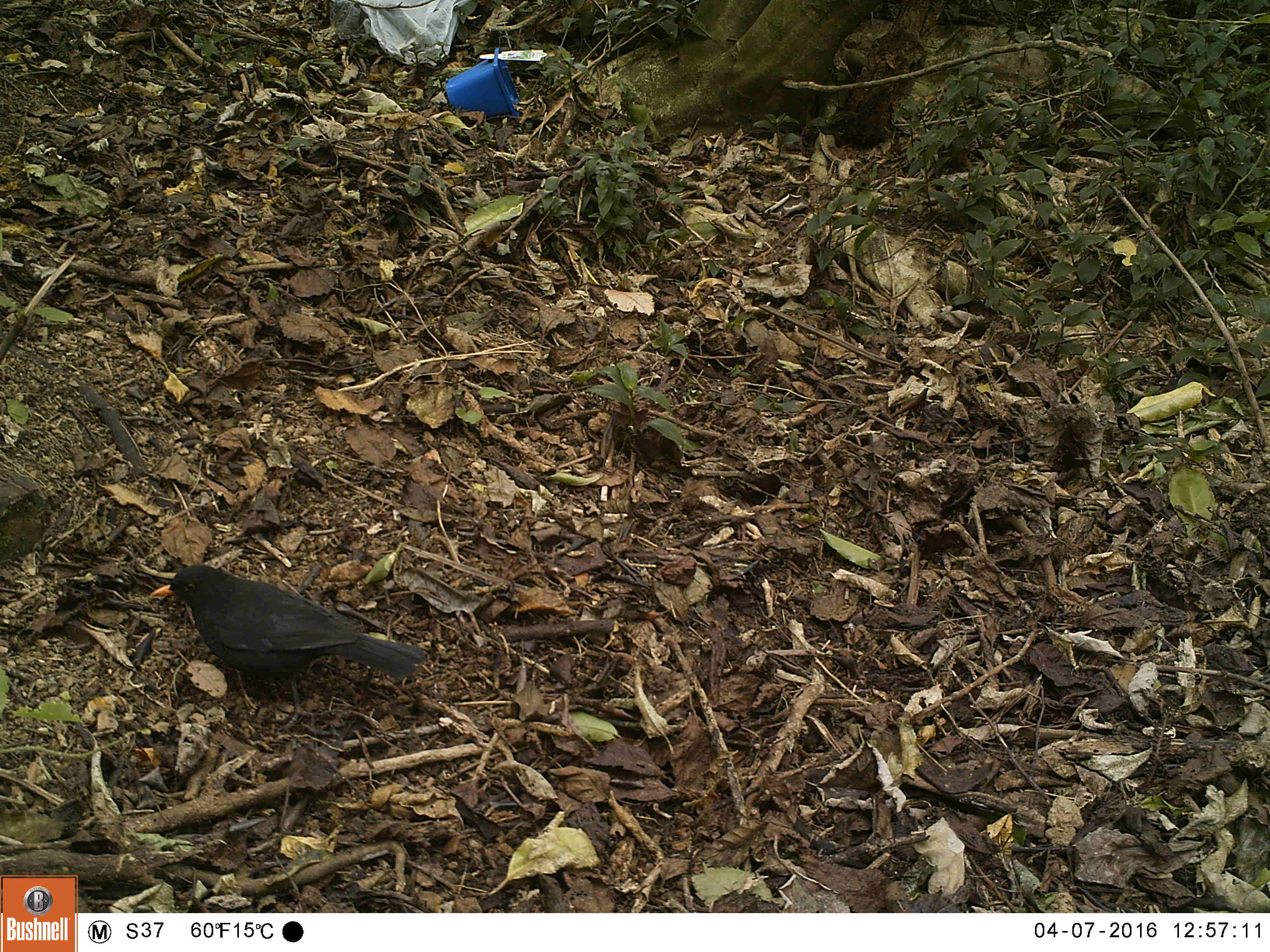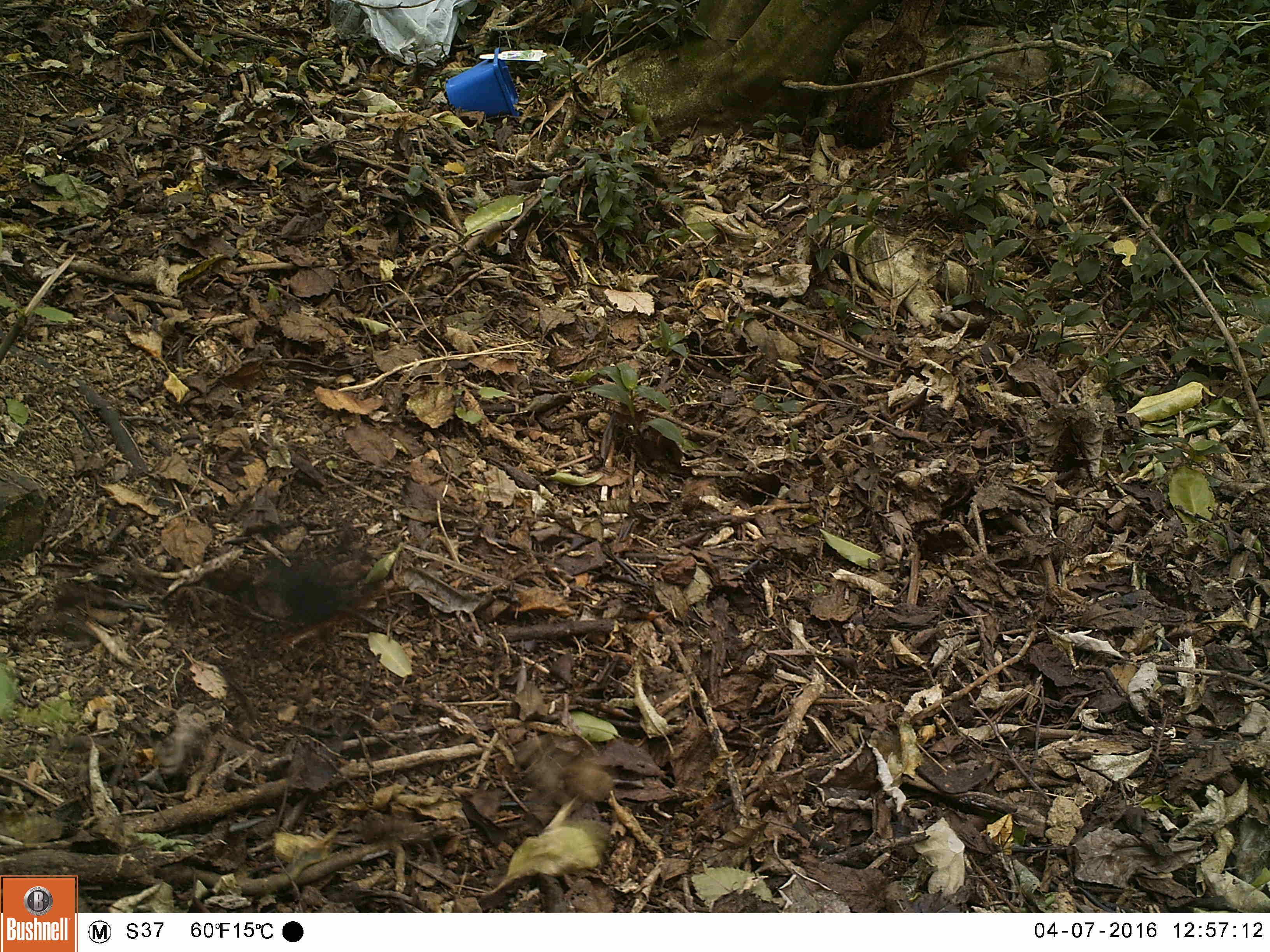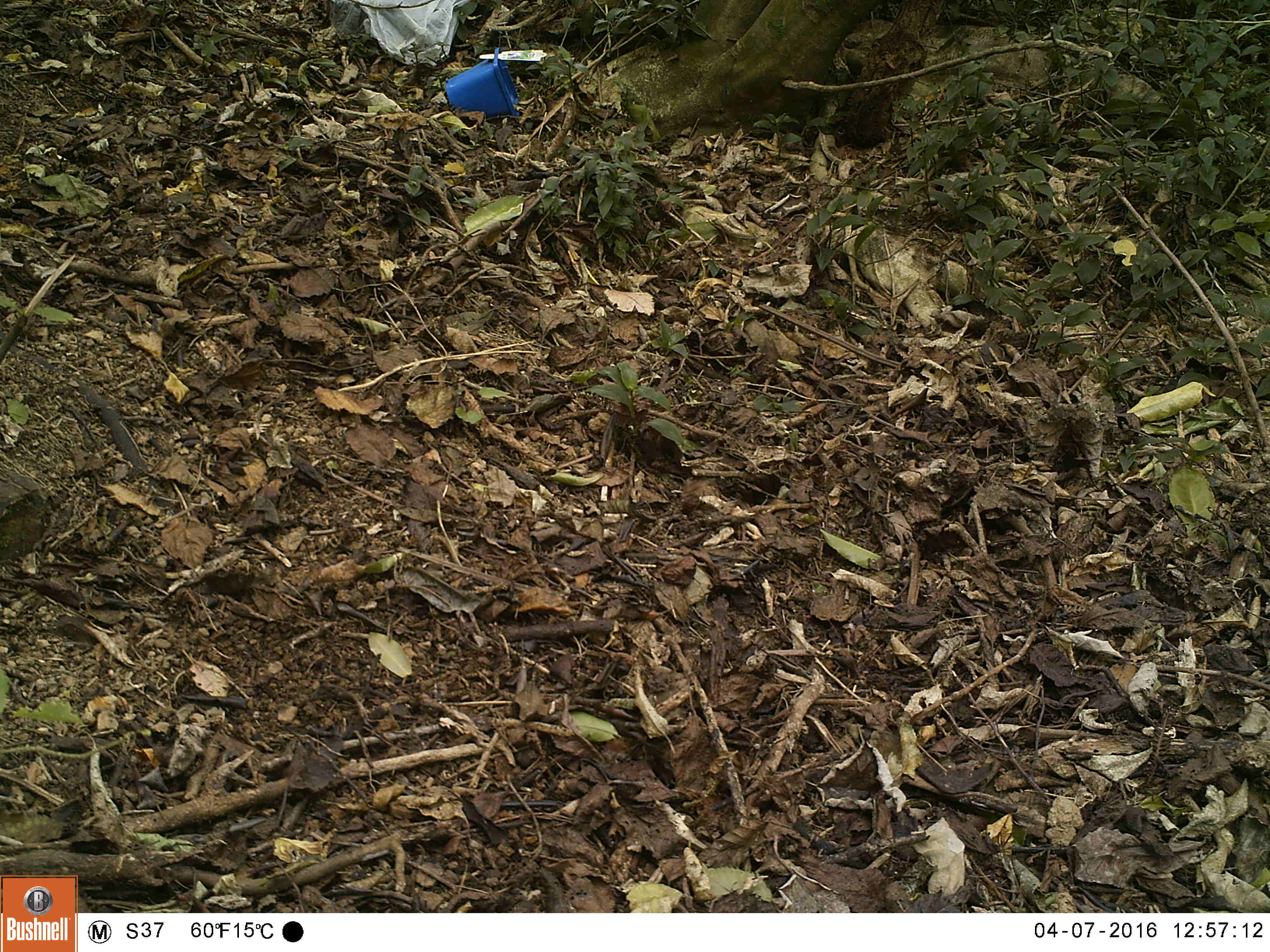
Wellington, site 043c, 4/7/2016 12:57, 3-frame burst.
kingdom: Animalia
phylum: Chordata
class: Aves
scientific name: Aves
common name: bird